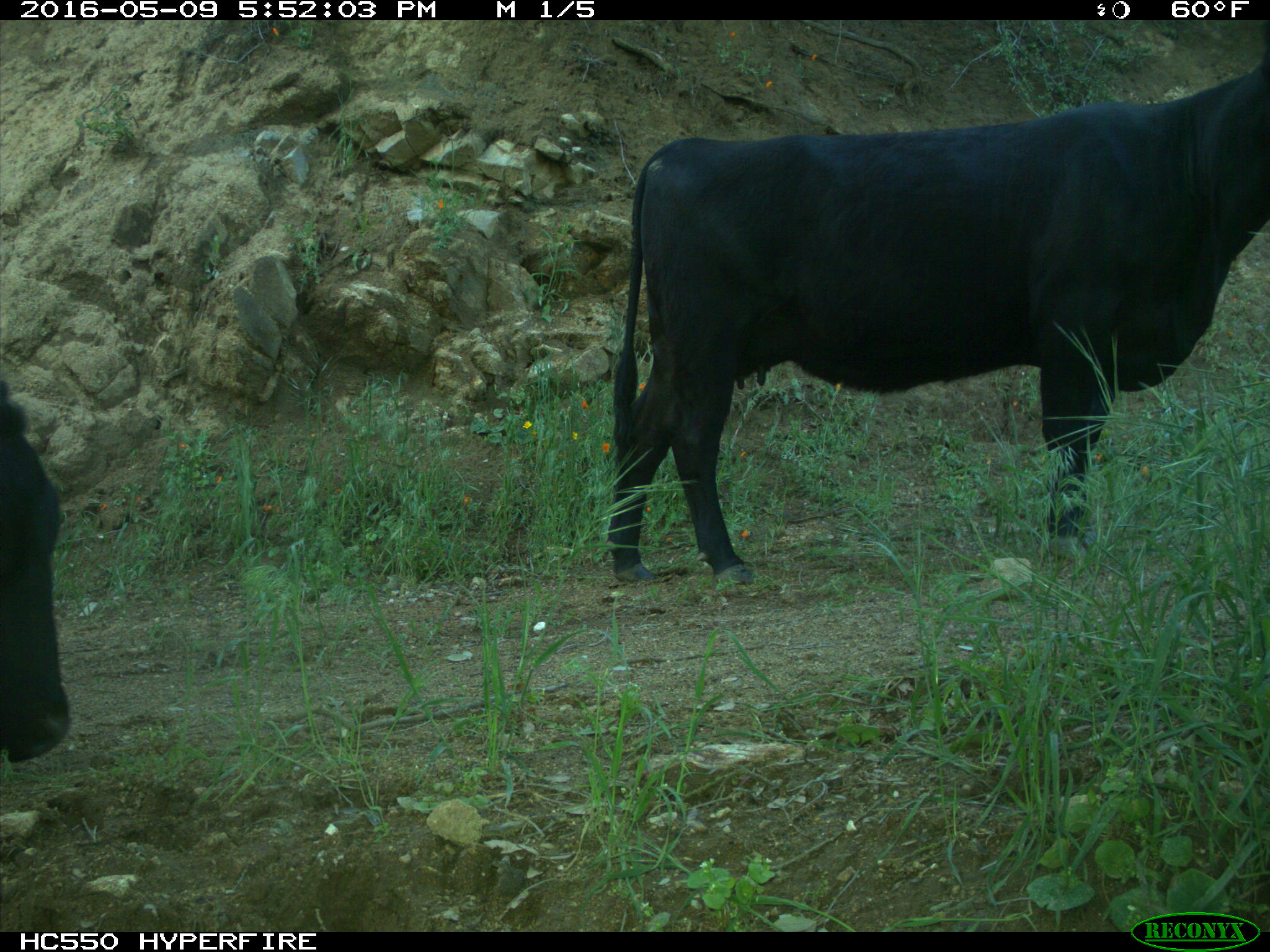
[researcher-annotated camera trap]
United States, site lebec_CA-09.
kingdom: Animalia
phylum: Chordata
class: Mammalia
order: Artiodactyla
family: Bovidae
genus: Bos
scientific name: Bos taurus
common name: domestic cow